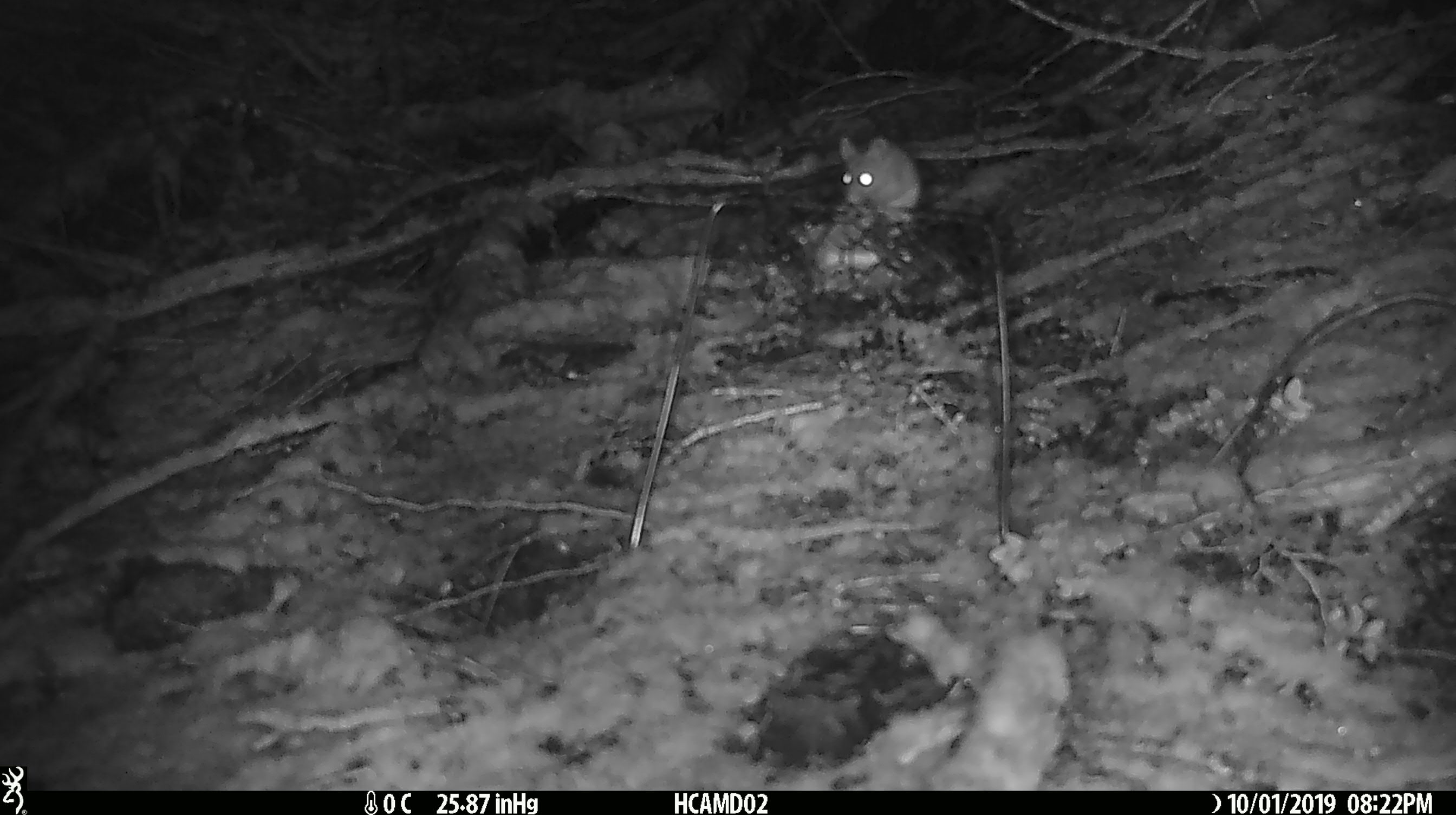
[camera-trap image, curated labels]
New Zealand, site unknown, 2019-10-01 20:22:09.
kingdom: Animalia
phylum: Chordata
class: Mammalia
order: Rodentia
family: Muridae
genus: Mus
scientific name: Mus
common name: mouse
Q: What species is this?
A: Mouse (Mus).